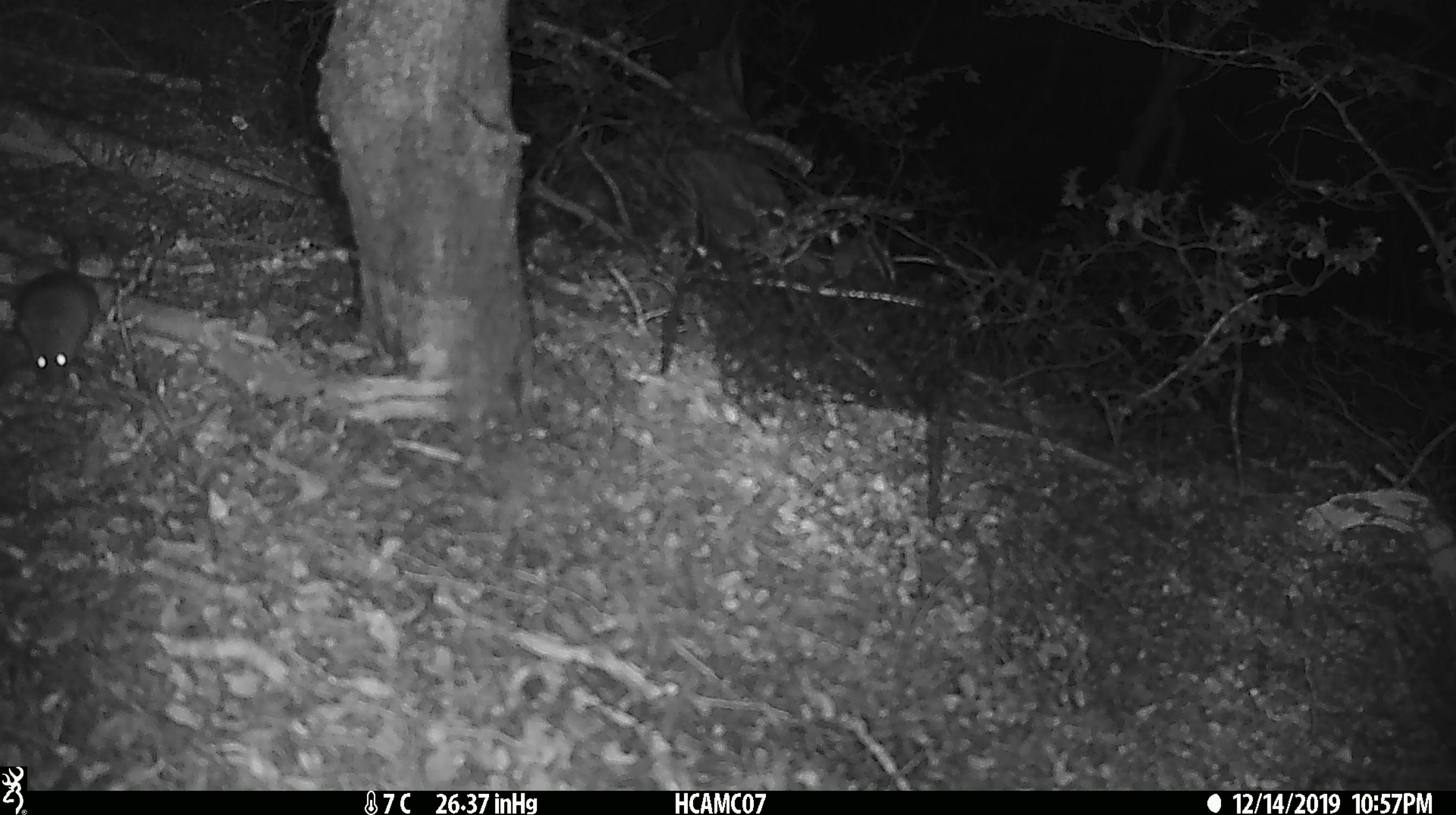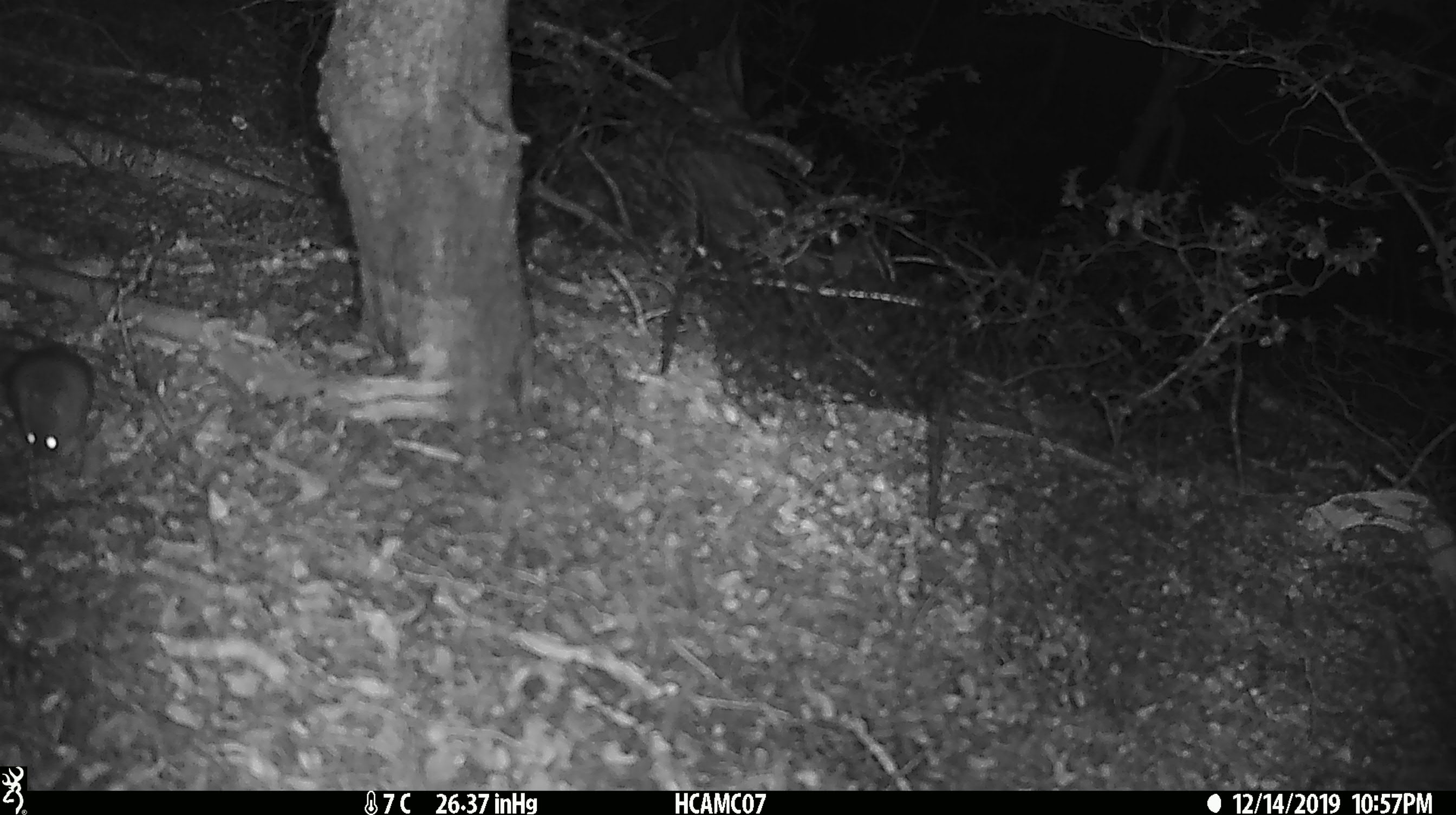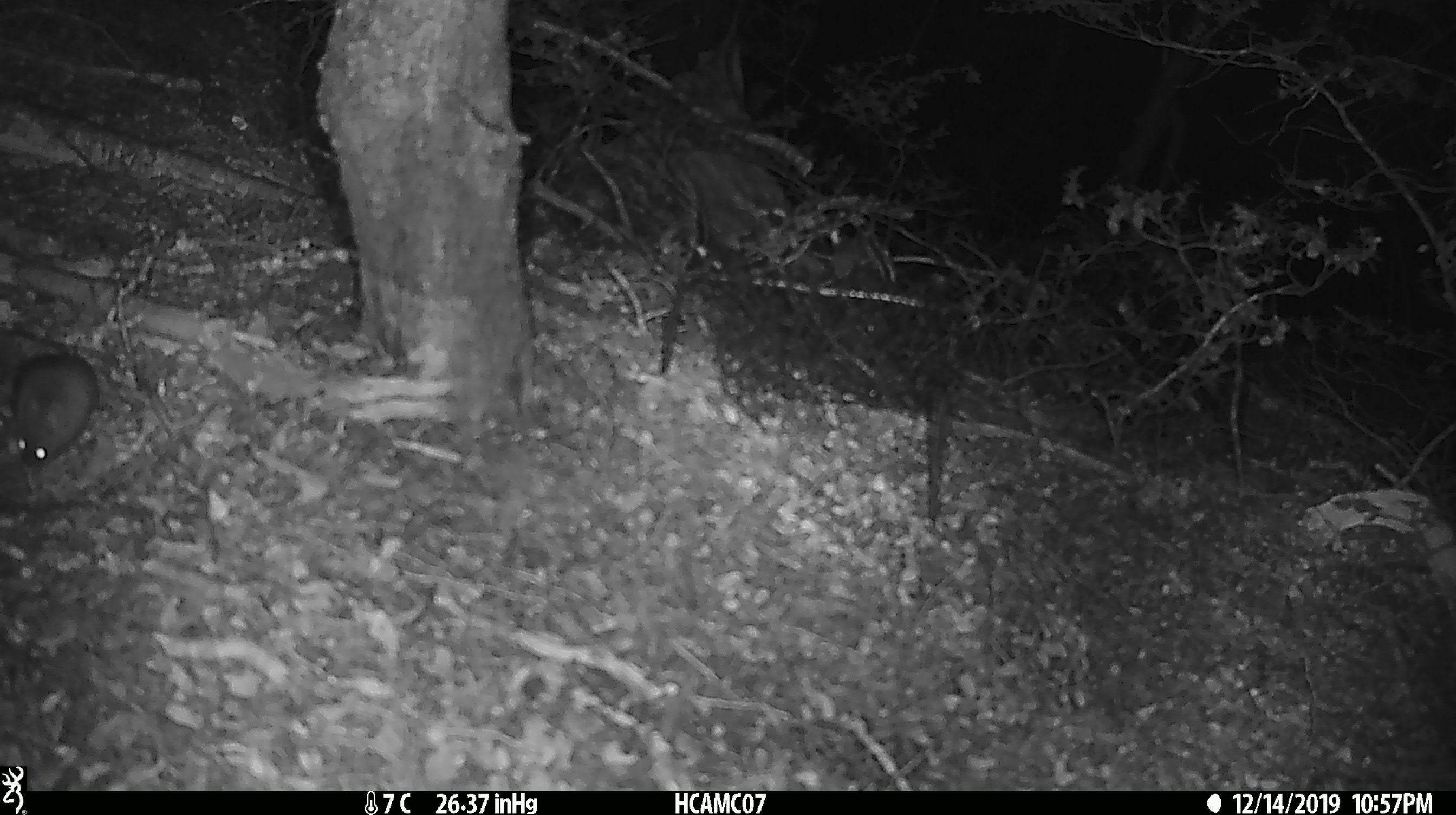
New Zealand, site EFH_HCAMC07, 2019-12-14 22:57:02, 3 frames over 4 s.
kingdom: Animalia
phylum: Chordata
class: Mammalia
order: Rodentia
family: Muridae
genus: Mus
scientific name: Mus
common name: mouse